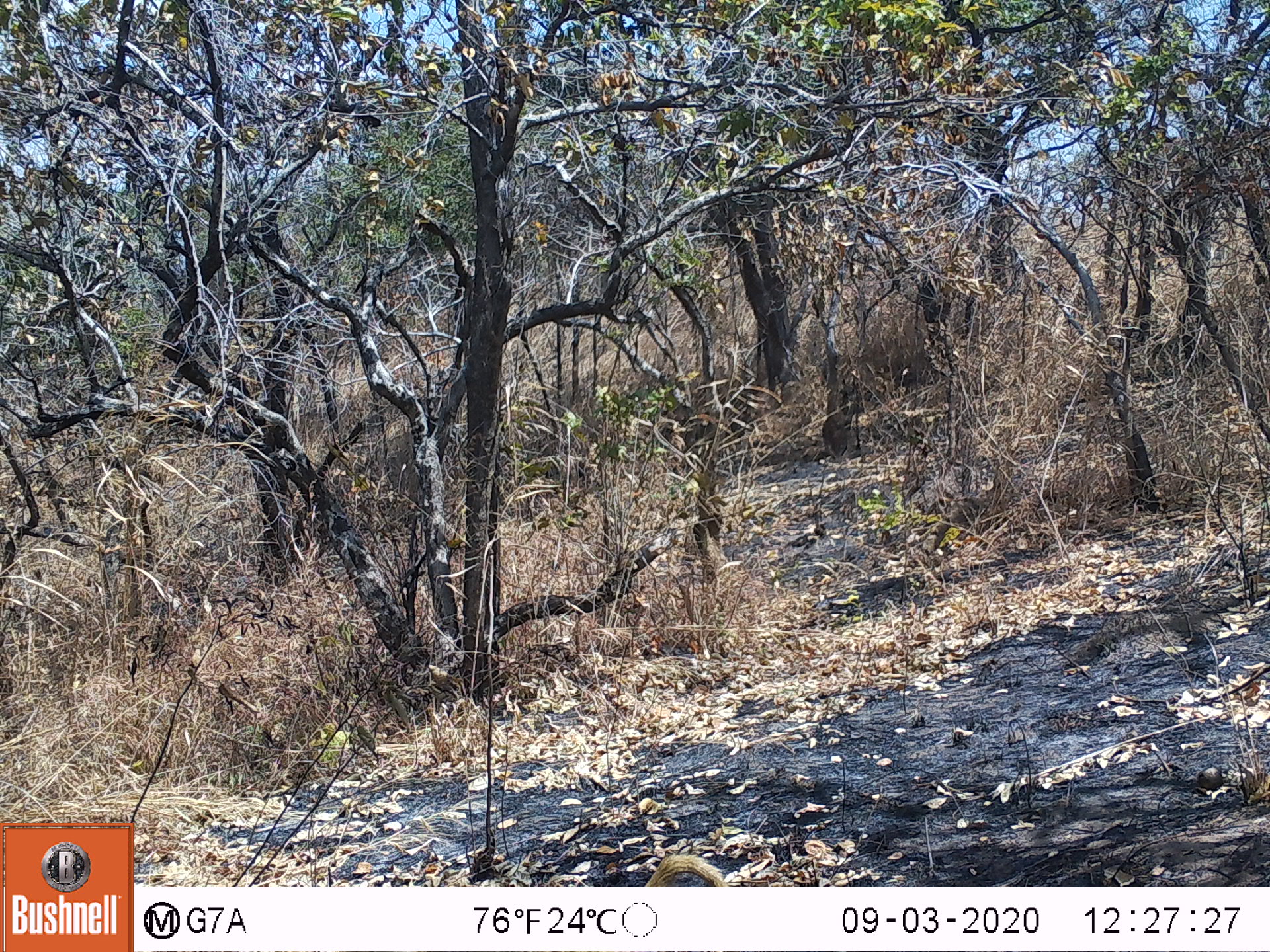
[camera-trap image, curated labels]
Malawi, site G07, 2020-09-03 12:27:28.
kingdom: Animalia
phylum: Chordata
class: Mammalia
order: Primates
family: Cercopithecidae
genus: Papio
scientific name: Papio cynocephalus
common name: yellow baboon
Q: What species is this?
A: Yellow baboon (Papio cynocephalus).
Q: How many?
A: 1.